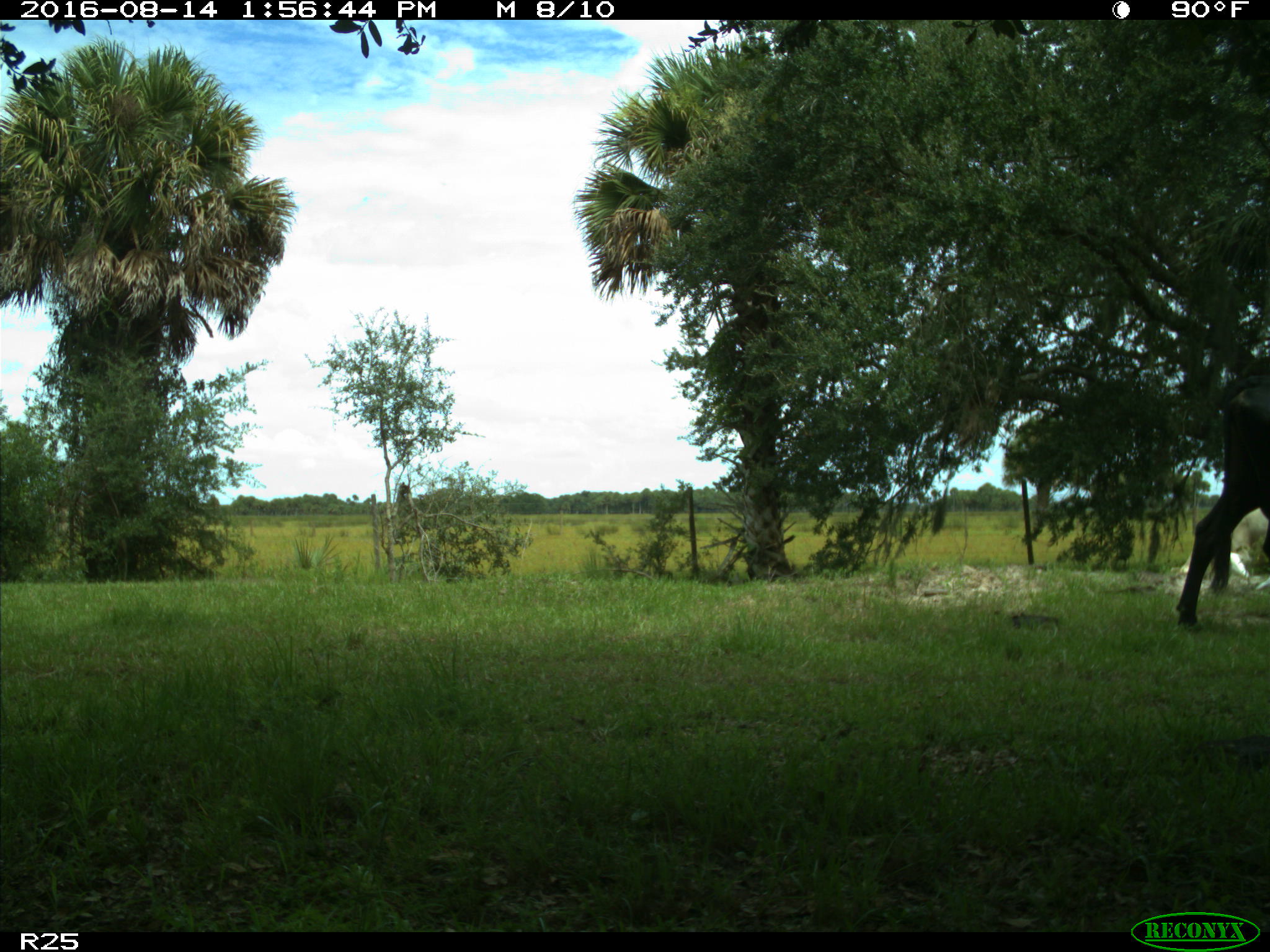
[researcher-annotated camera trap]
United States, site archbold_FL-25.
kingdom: Animalia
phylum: Chordata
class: Mammalia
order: Artiodactyla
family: Bovidae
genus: Bos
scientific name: Bos taurus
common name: domestic cow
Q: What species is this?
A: Bos taurus (domestic cow).